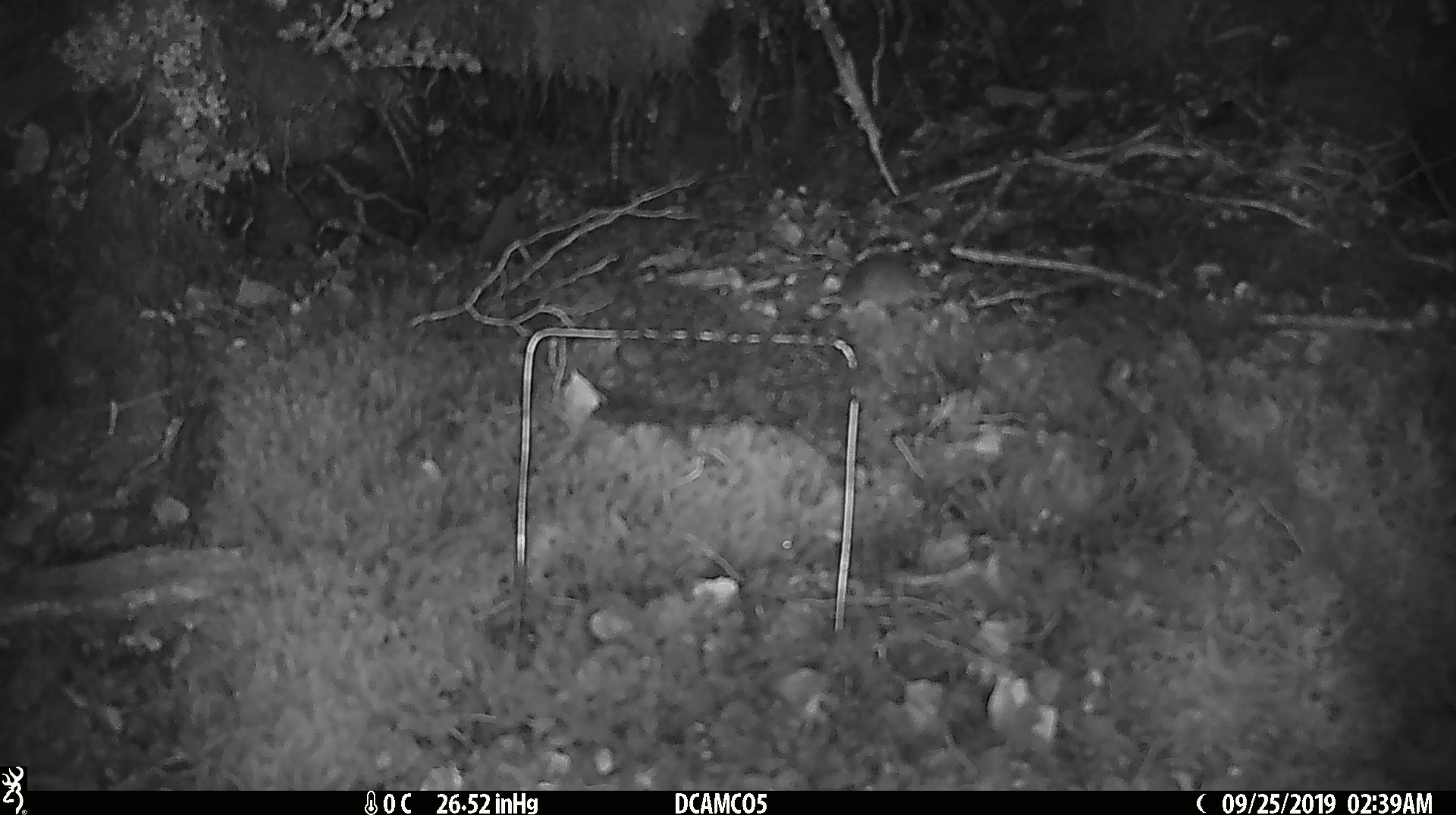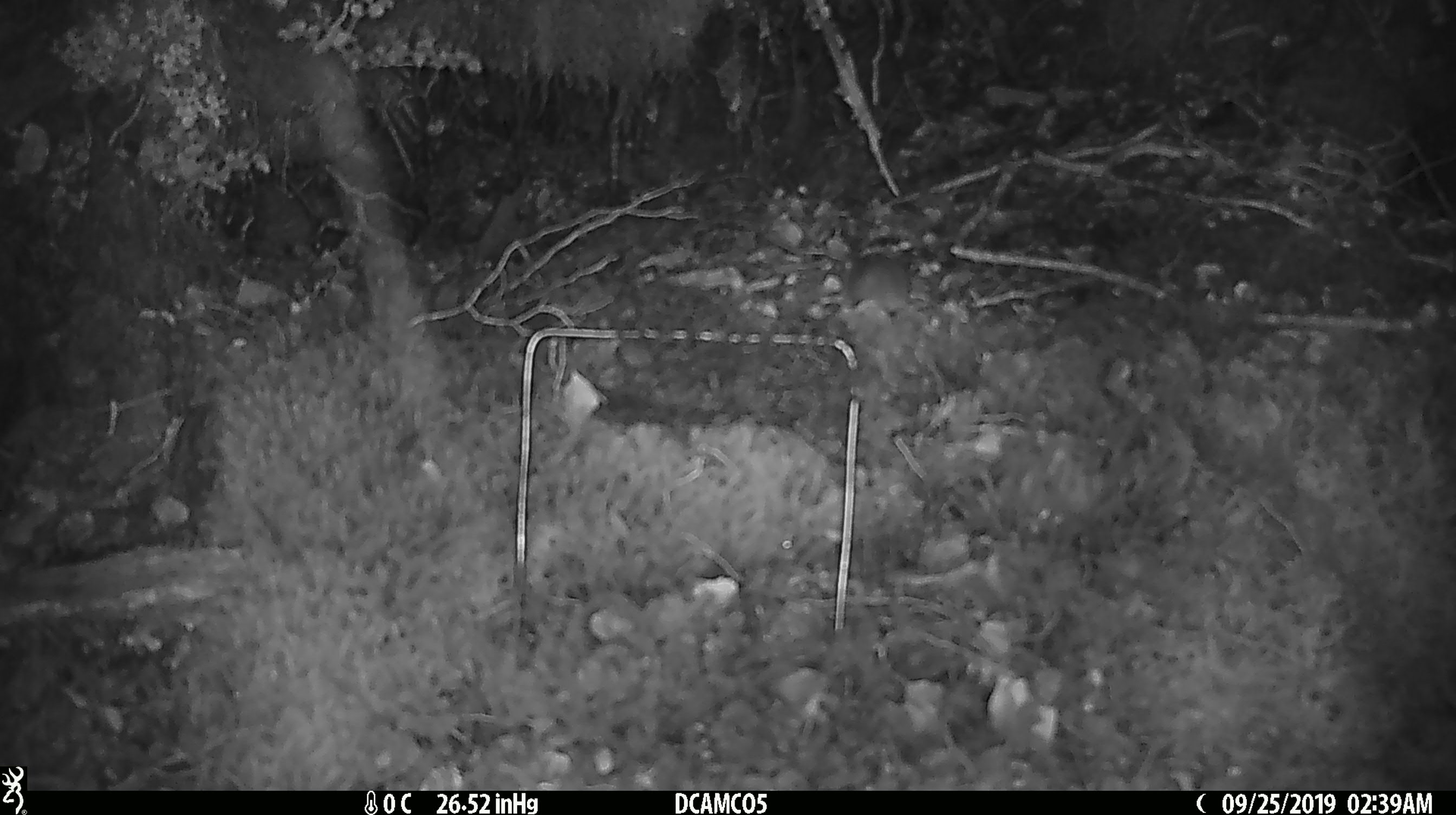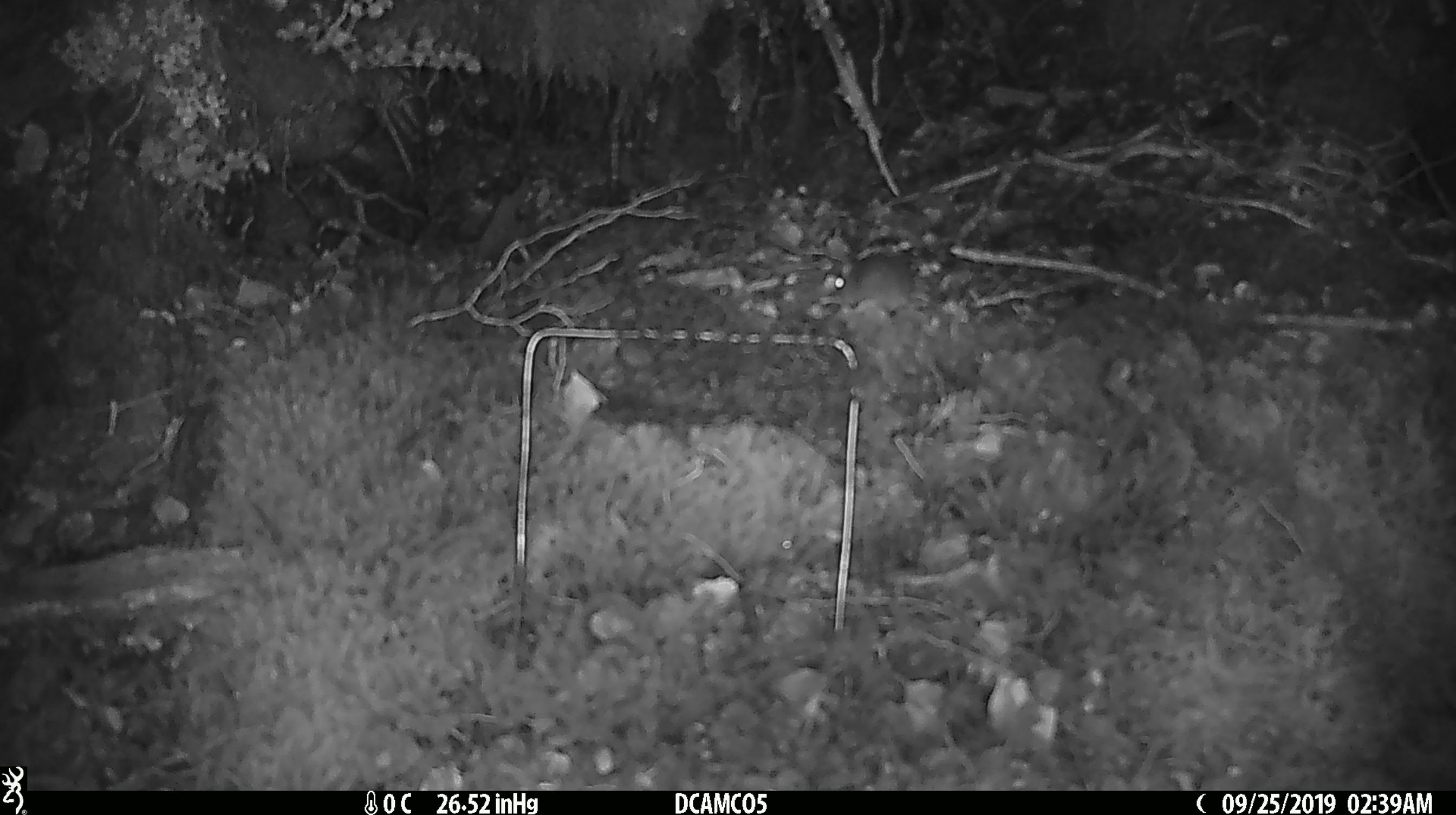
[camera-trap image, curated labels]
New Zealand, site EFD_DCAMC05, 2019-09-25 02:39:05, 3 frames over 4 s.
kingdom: Animalia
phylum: Chordata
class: Mammalia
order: Rodentia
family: Muridae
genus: Mus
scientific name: Mus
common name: mouse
Mouse (Mus).